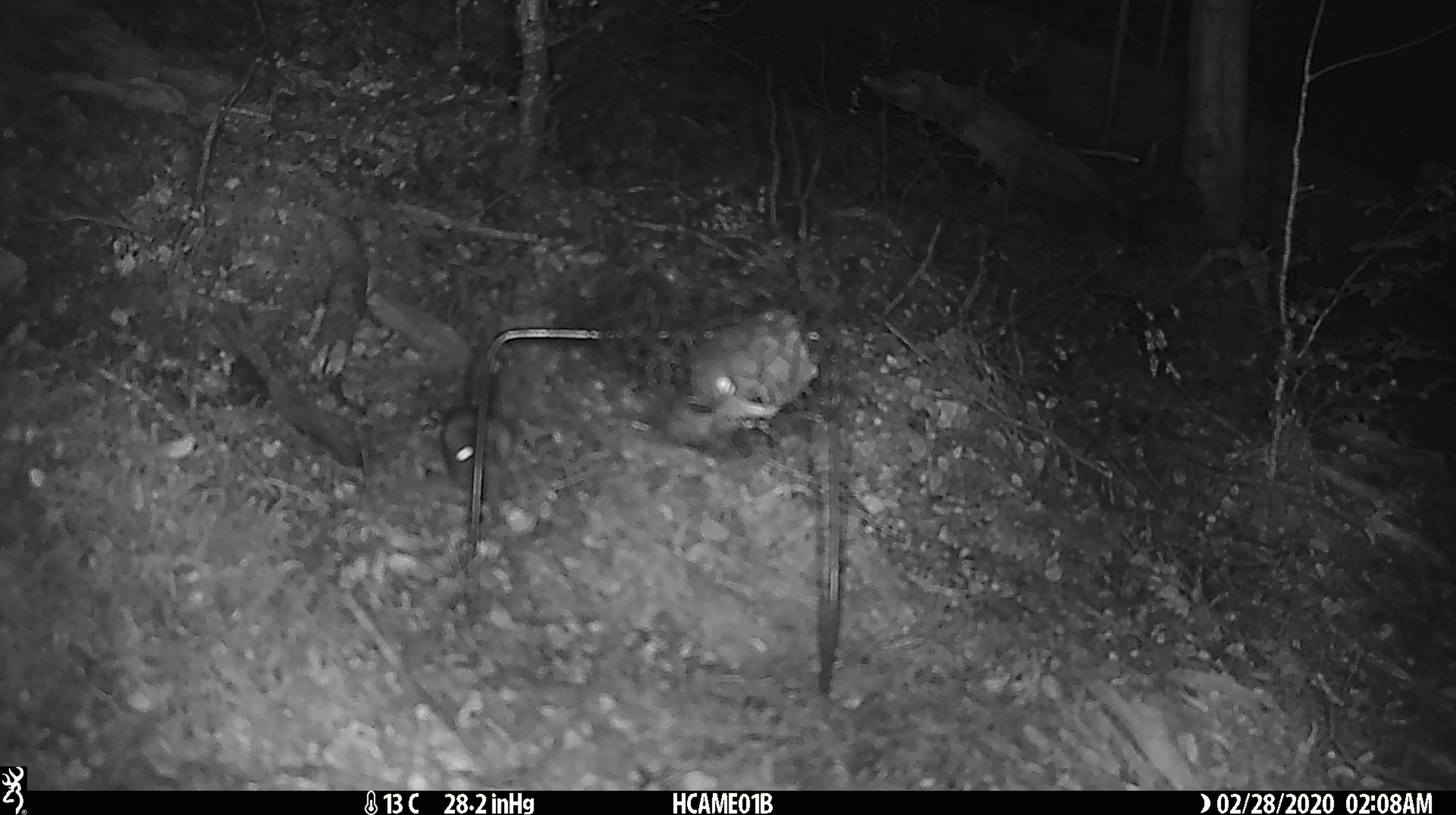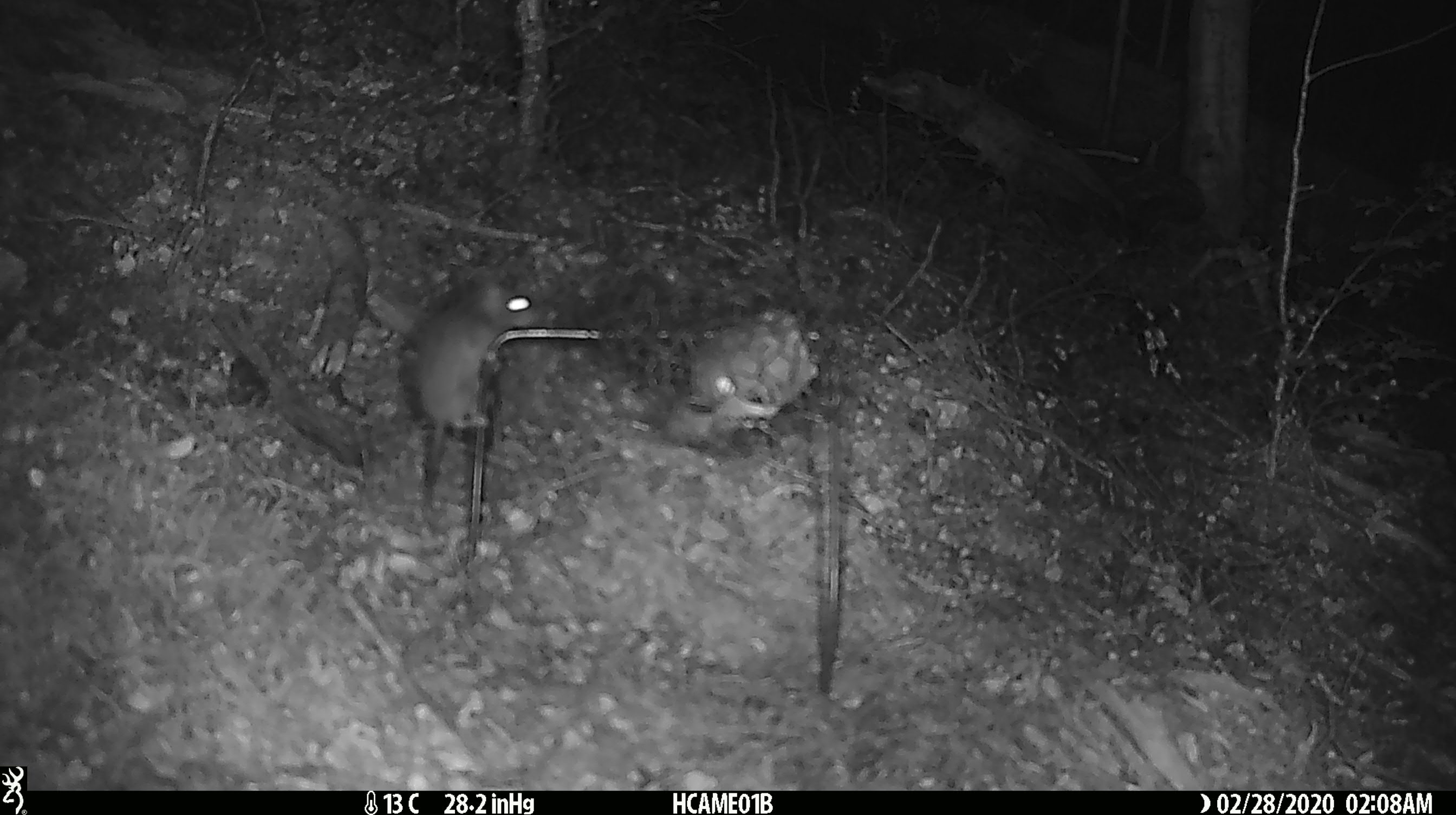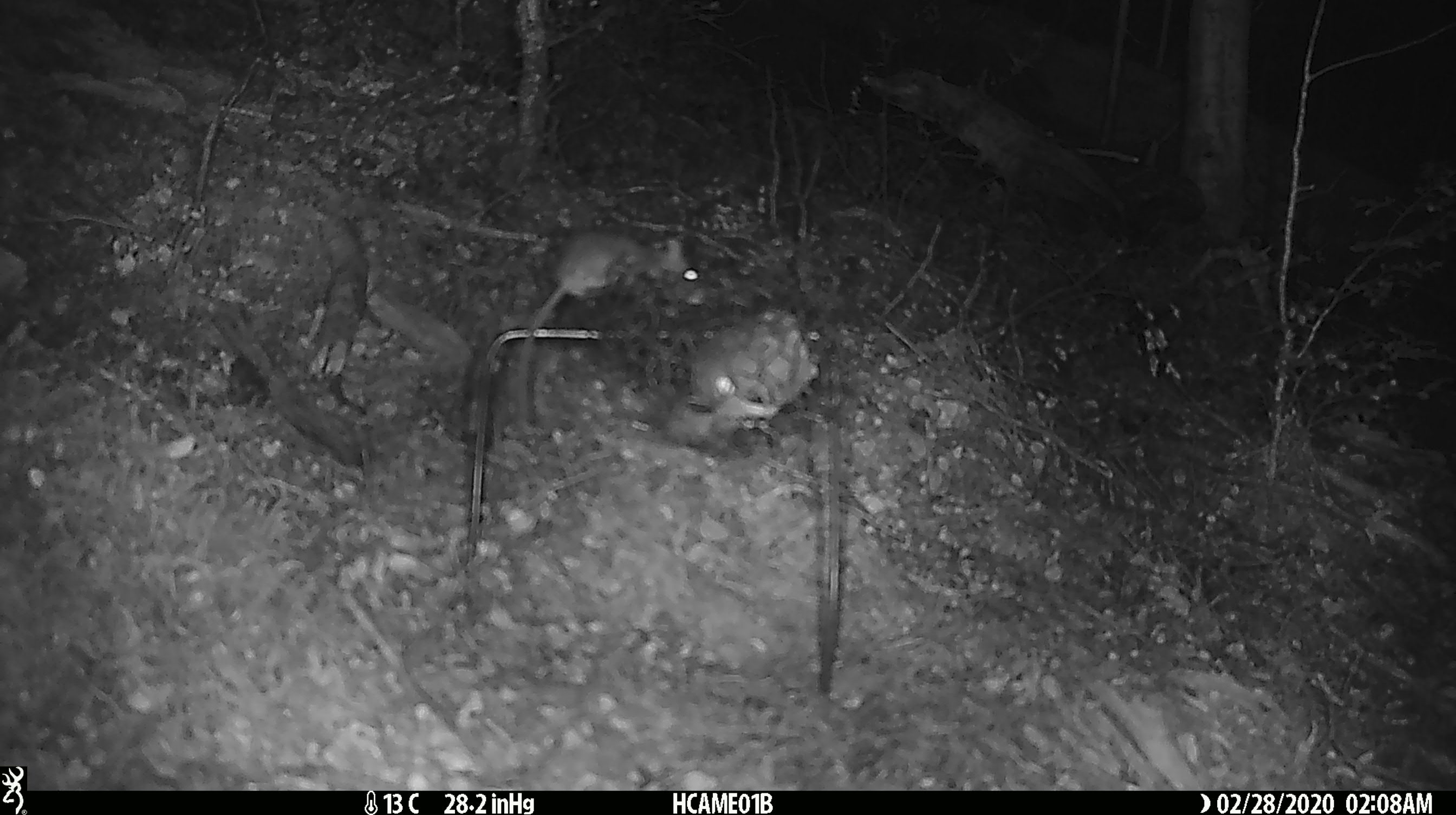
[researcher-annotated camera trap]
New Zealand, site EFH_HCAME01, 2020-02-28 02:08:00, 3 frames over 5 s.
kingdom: Animalia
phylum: Chordata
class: Mammalia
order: Rodentia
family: Muridae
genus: Mus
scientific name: Mus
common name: mouse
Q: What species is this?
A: Mouse (Mus).